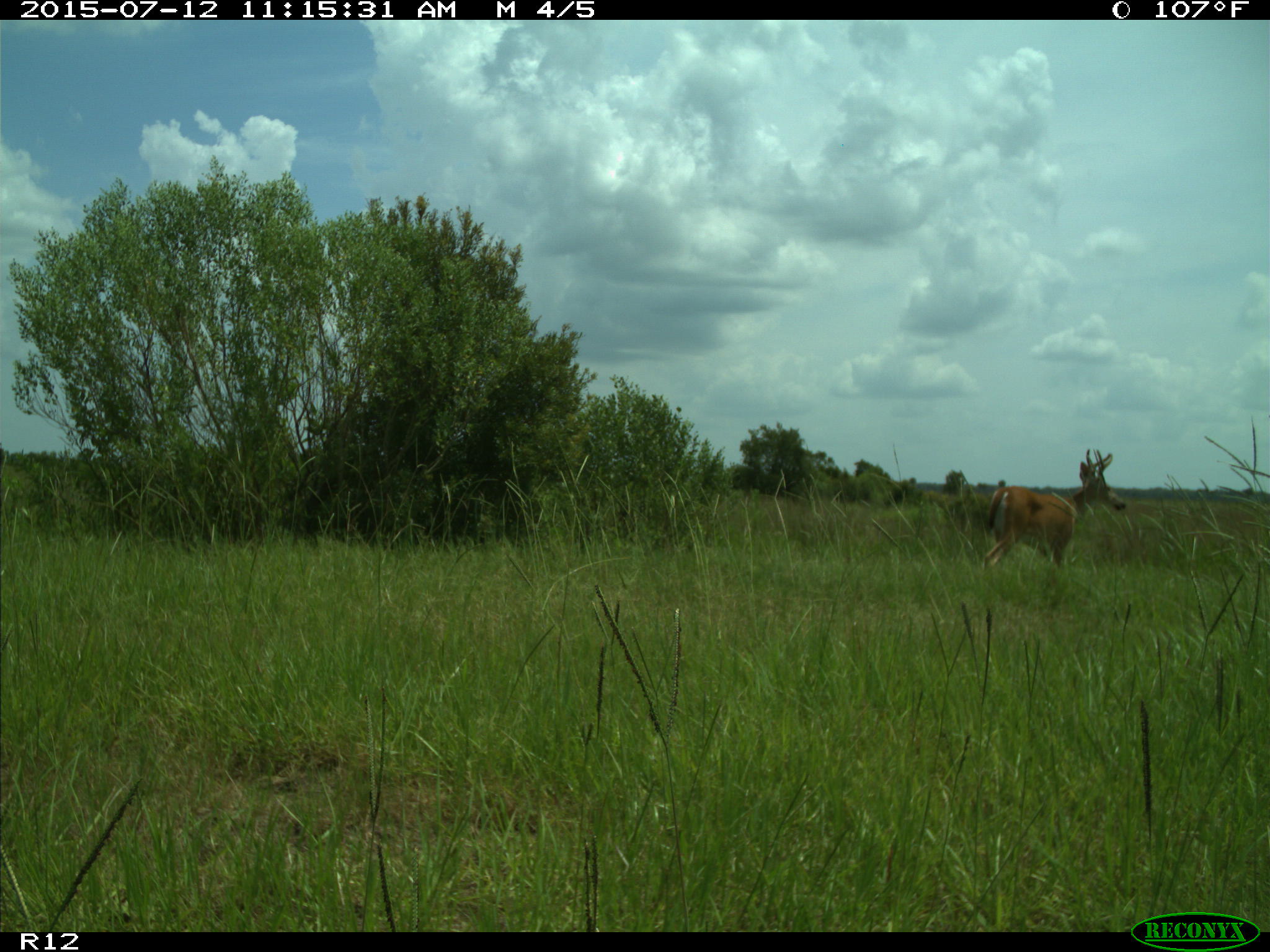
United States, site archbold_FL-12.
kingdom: Animalia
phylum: Chordata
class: Mammalia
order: Artiodactyla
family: Cervidae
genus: Odocoileus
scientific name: Odocoileus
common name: deer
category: unidentified deer